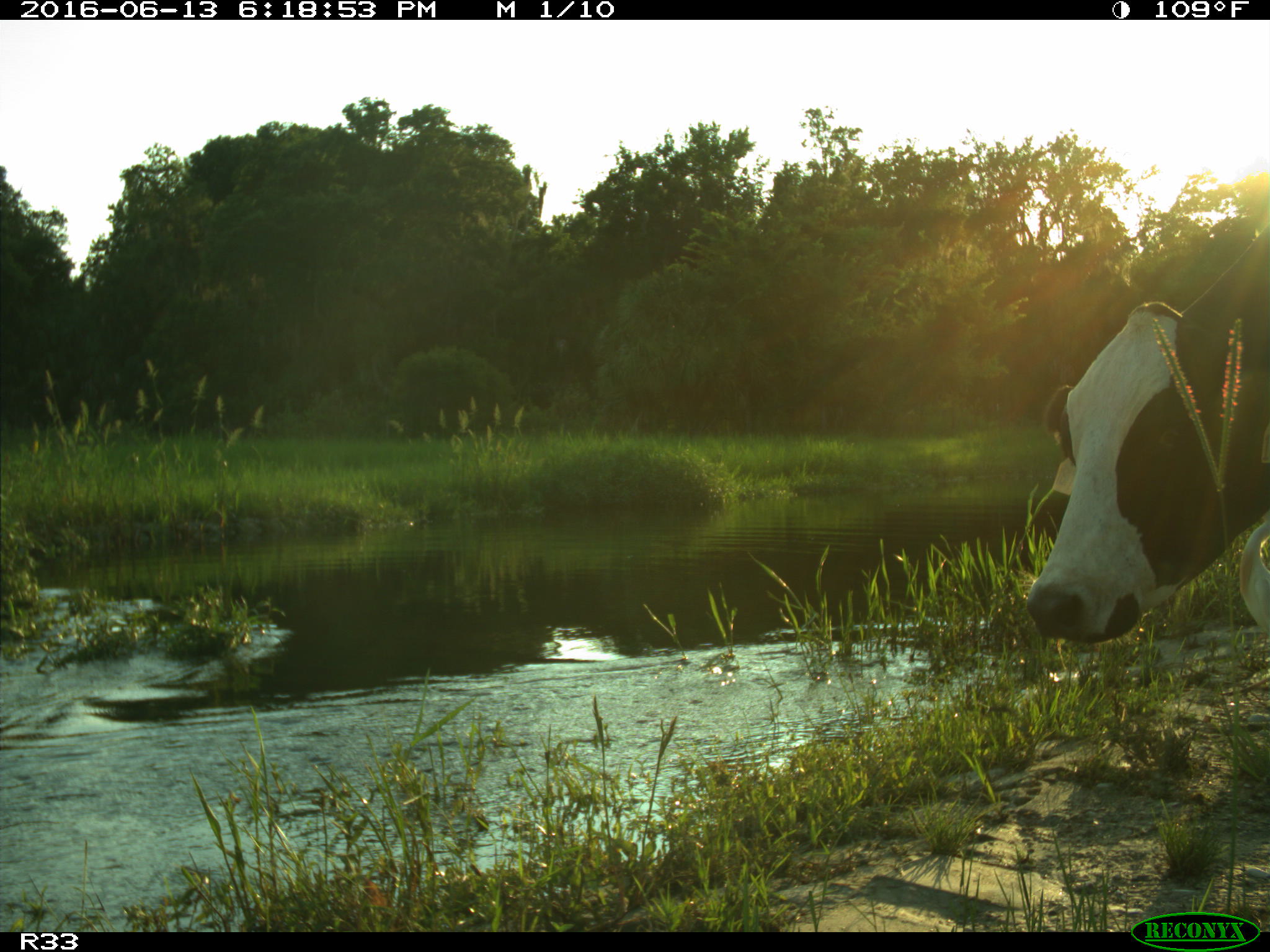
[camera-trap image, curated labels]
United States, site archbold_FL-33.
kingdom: Animalia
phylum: Chordata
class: Mammalia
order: Artiodactyla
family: Bovidae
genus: Bos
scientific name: Bos taurus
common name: domestic cow